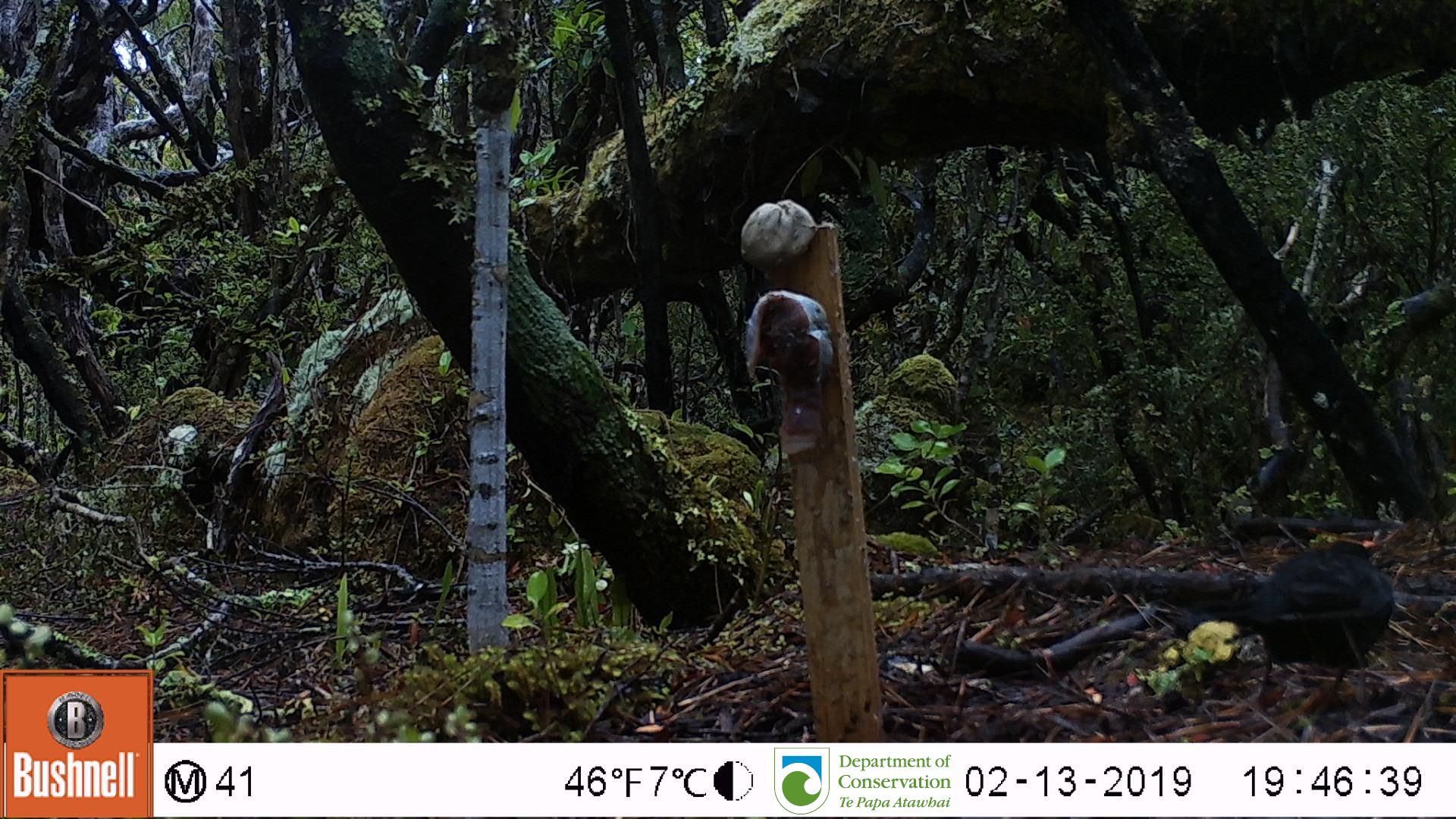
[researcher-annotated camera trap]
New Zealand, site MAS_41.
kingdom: Animalia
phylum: Chordata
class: Aves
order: Passeriformes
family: Turdidae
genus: Turdus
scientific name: Turdus merula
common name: eurasian blackbird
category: blackbird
Blackbird (eurasian blackbird) (Turdus merula).